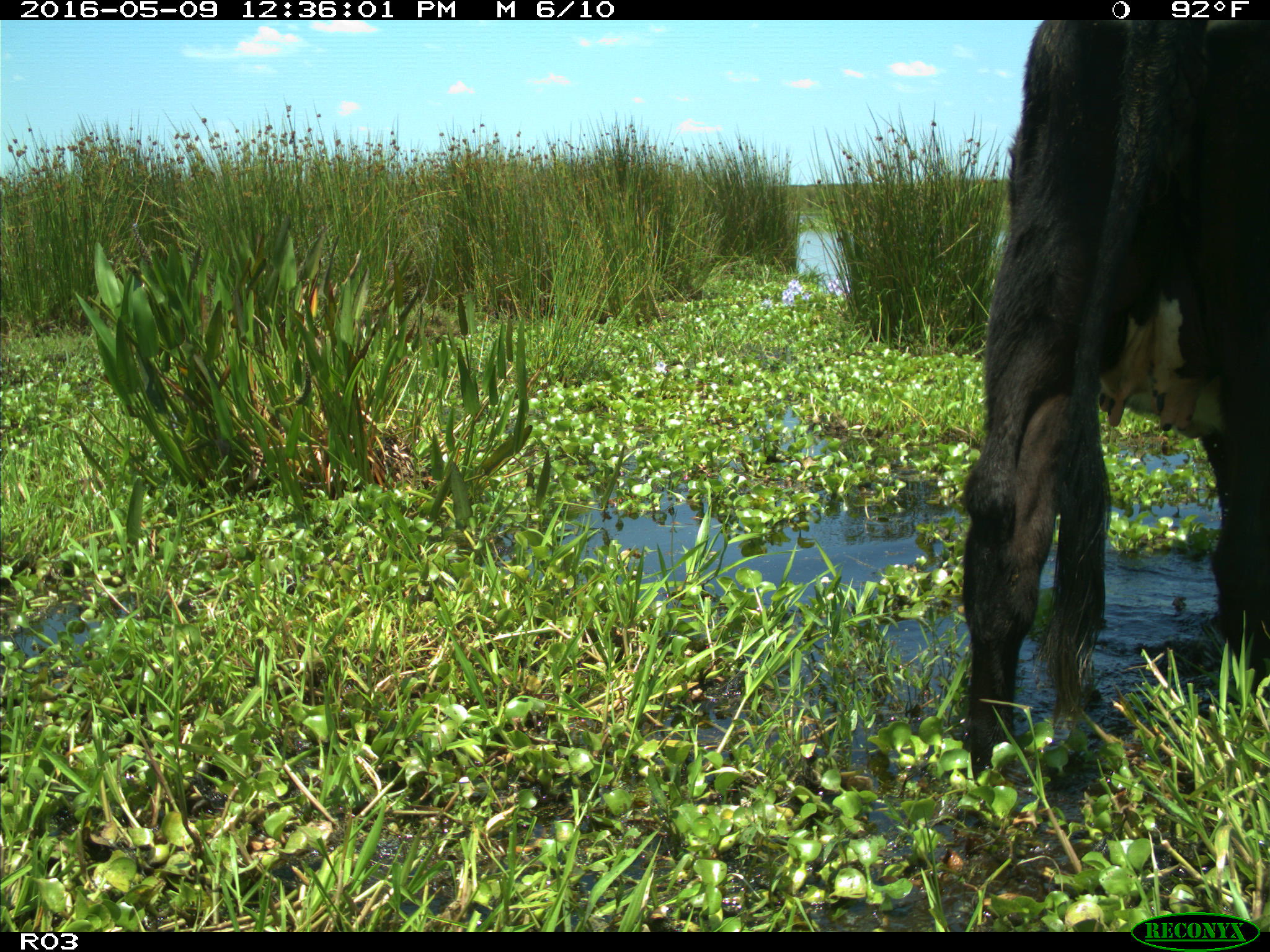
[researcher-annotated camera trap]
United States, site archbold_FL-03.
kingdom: Animalia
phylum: Chordata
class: Mammalia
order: Artiodactyla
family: Bovidae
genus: Bos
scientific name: Bos taurus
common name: domestic cow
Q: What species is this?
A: Bos taurus (domestic cow).